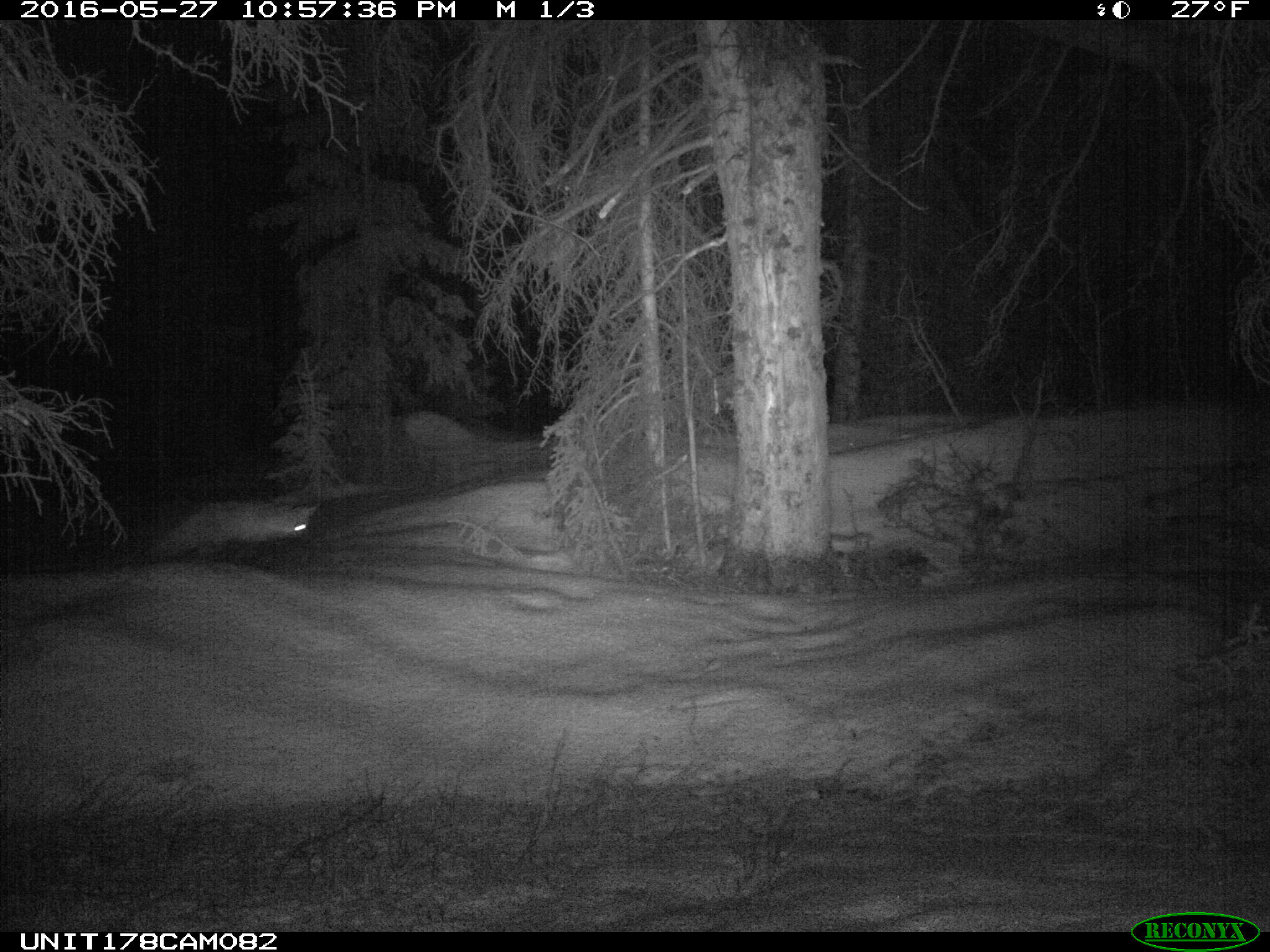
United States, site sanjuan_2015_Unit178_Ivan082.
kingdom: Animalia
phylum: Chordata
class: Mammalia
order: Carnivora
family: Canidae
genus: Vulpes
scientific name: Vulpes vulpes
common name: red fox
Vulpes vulpes (red fox).